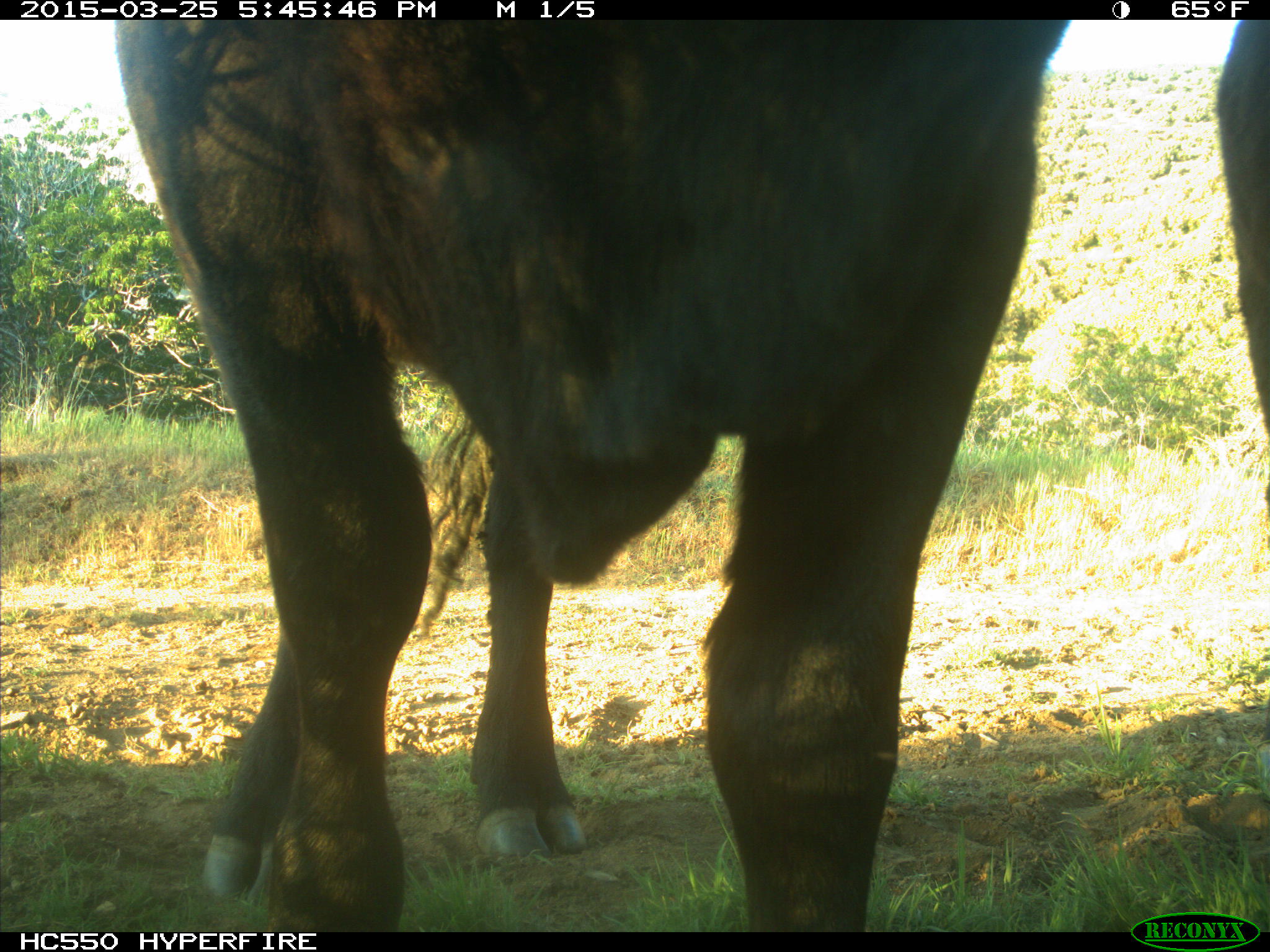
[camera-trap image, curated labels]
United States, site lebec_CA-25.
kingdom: Animalia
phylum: Chordata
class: Mammalia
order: Artiodactyla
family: Bovidae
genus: Bos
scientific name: Bos taurus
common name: domestic cow